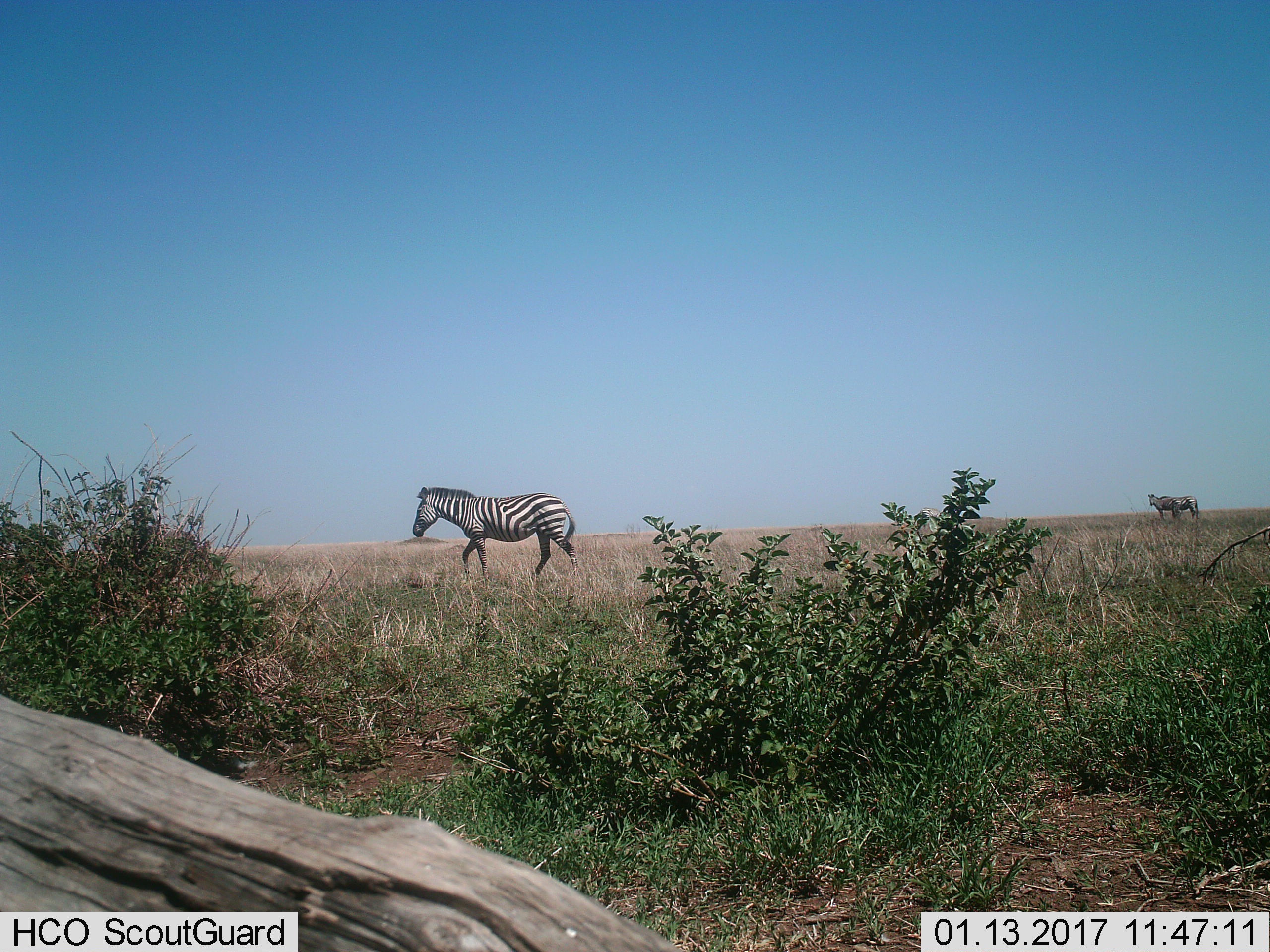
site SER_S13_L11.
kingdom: Animalia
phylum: Chordata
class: Mammalia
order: Perissodactyla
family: Equidae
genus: Equus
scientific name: Equus quagga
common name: plains zebra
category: zebraplains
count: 3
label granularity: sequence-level